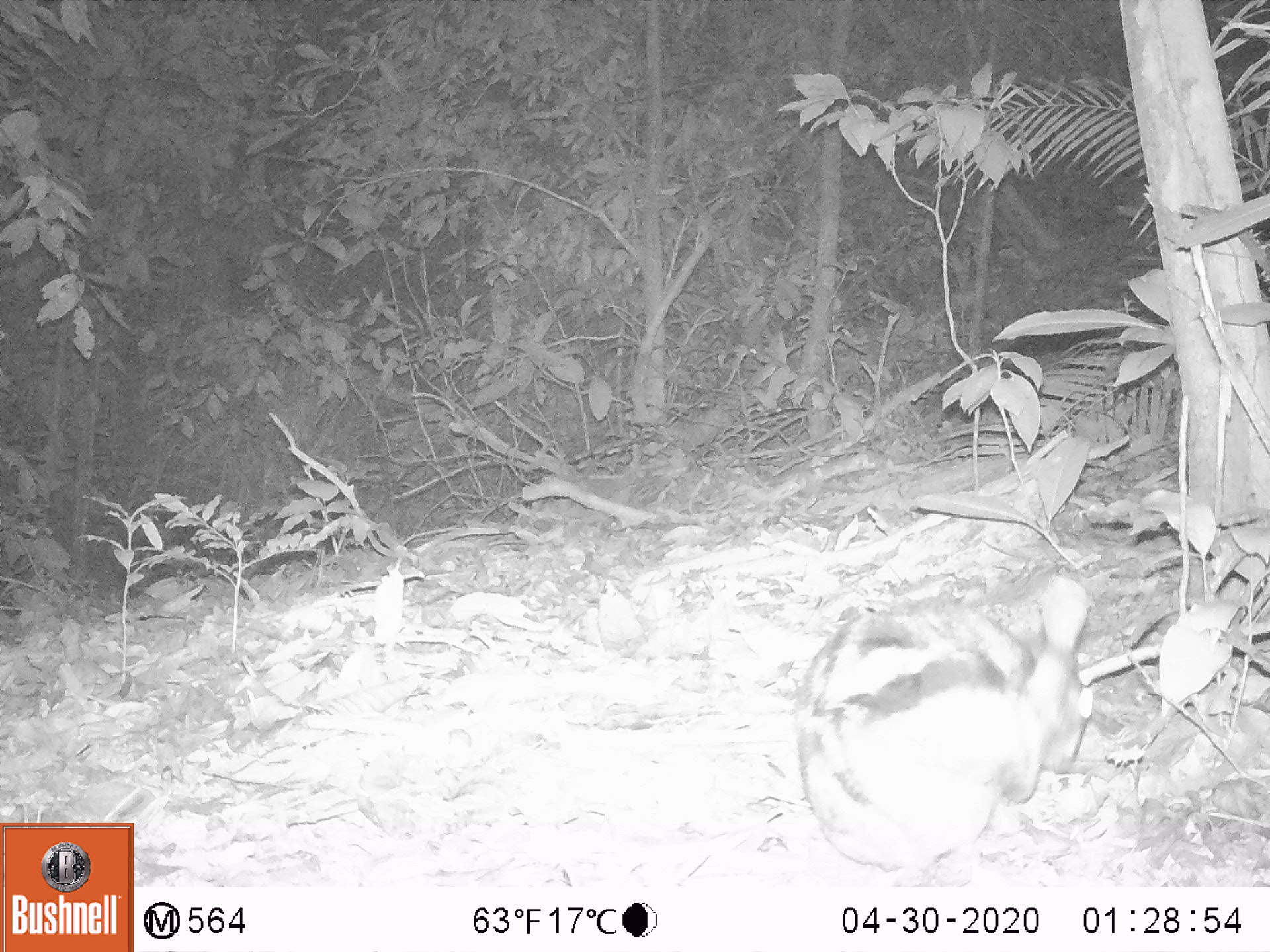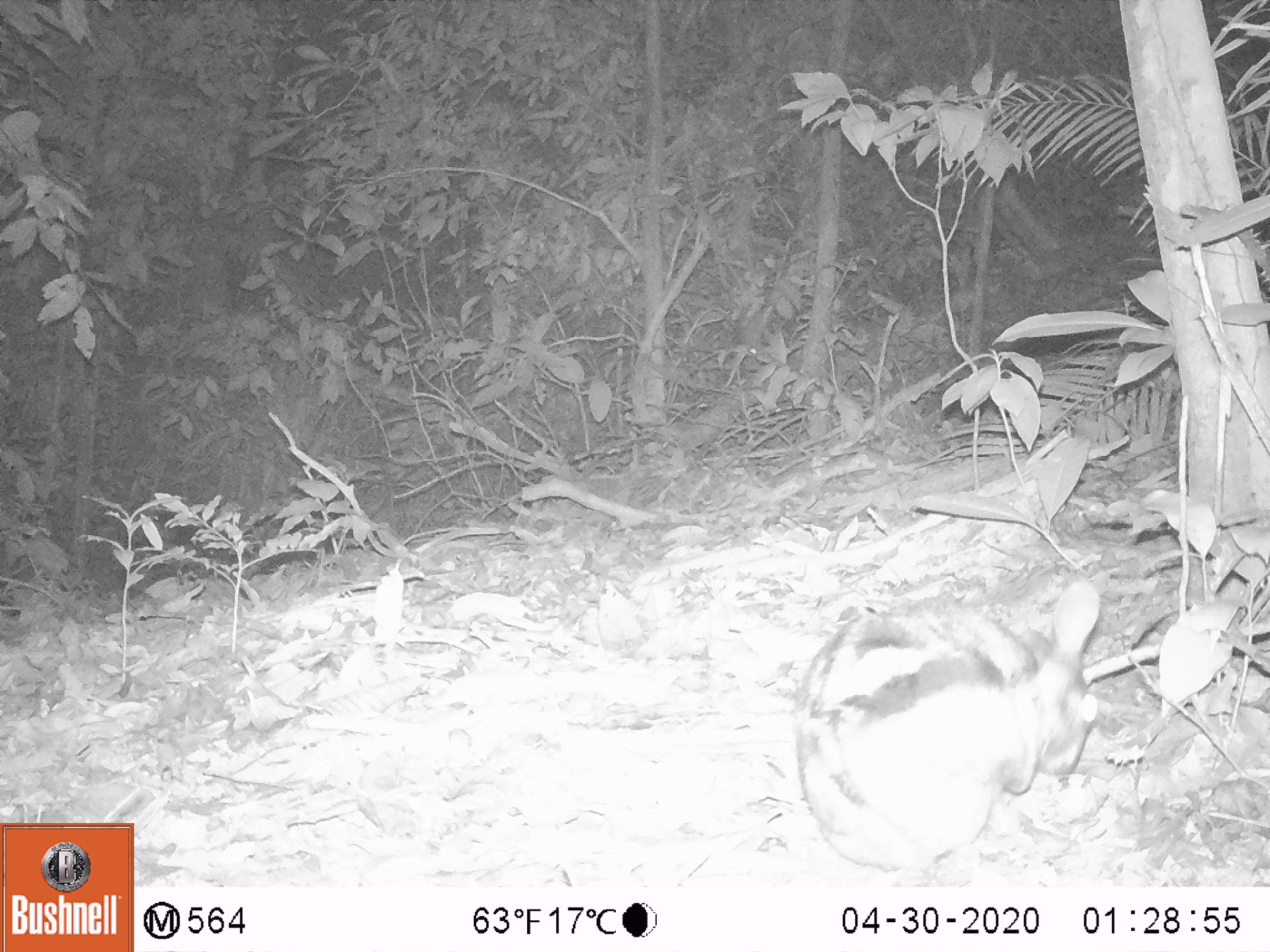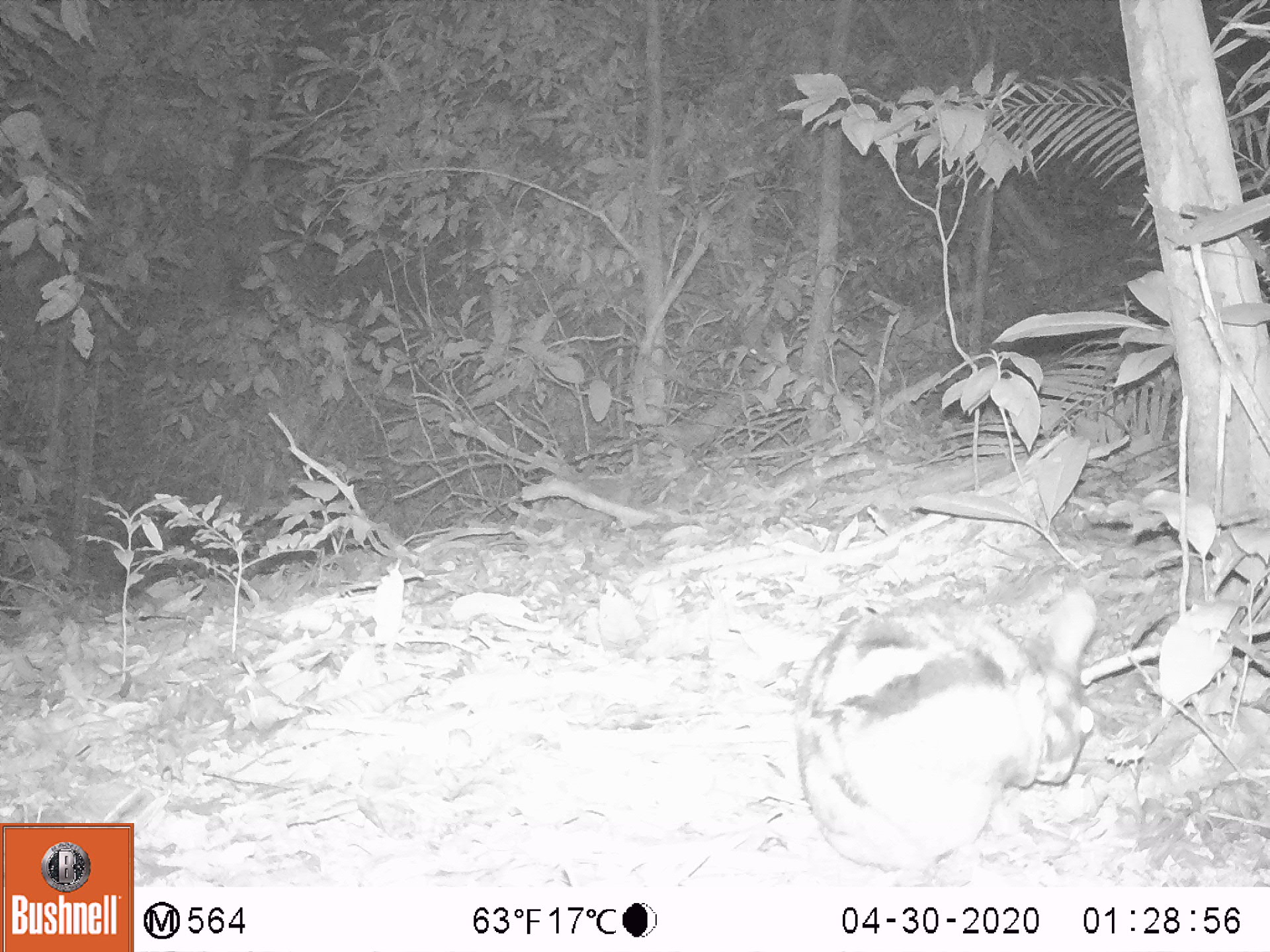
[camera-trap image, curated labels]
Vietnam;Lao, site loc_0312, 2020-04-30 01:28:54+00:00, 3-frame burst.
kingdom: Animalia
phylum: Chordata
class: Mammalia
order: Lagomorpha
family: Leporidae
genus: Nesolagus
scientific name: Nesolagus timminsi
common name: annamite striped rabbit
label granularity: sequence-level